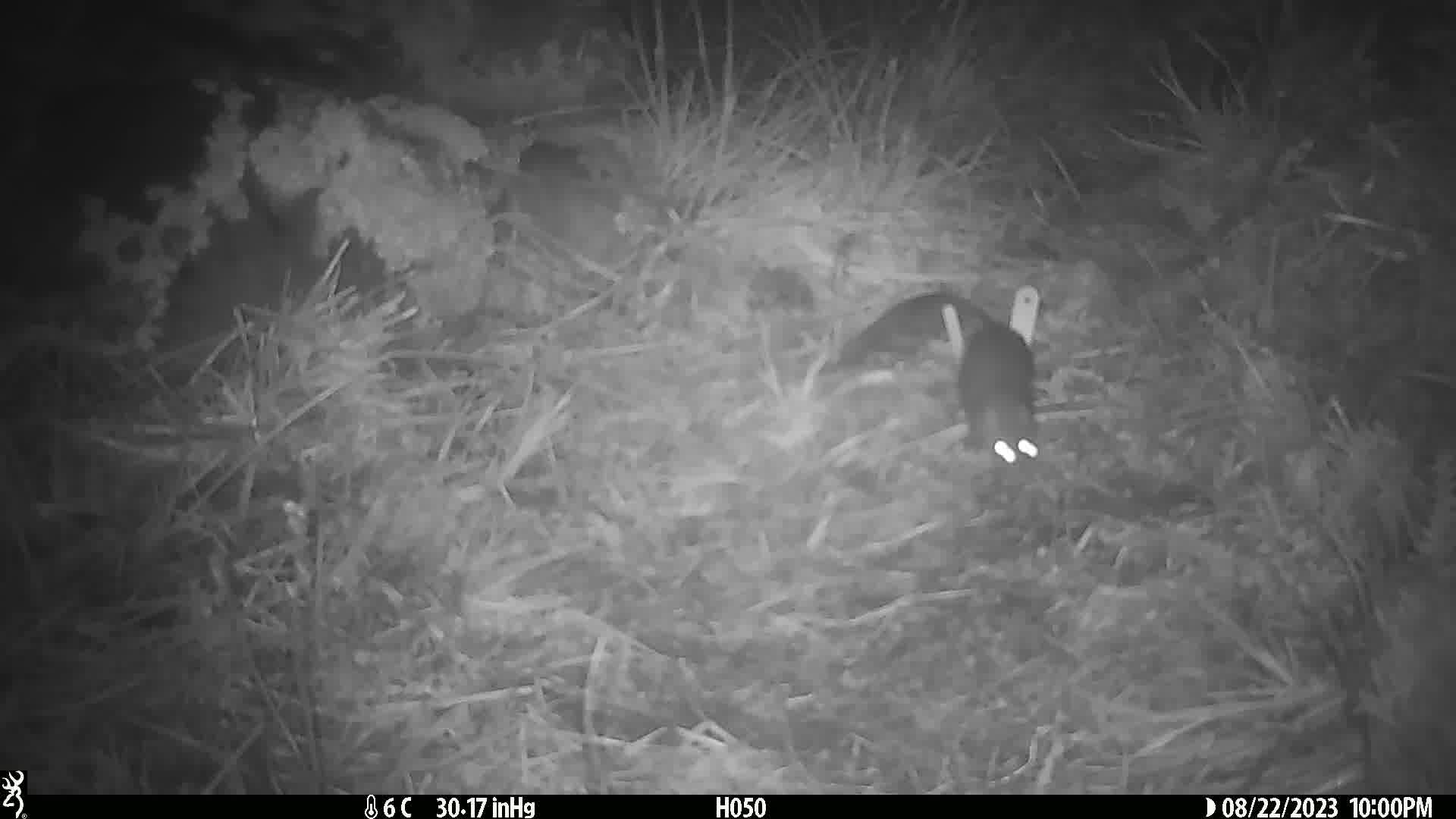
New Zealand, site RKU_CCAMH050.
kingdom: Animalia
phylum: Chordata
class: Mammalia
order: Rodentia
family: Muridae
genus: Rattus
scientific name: Rattus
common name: rat